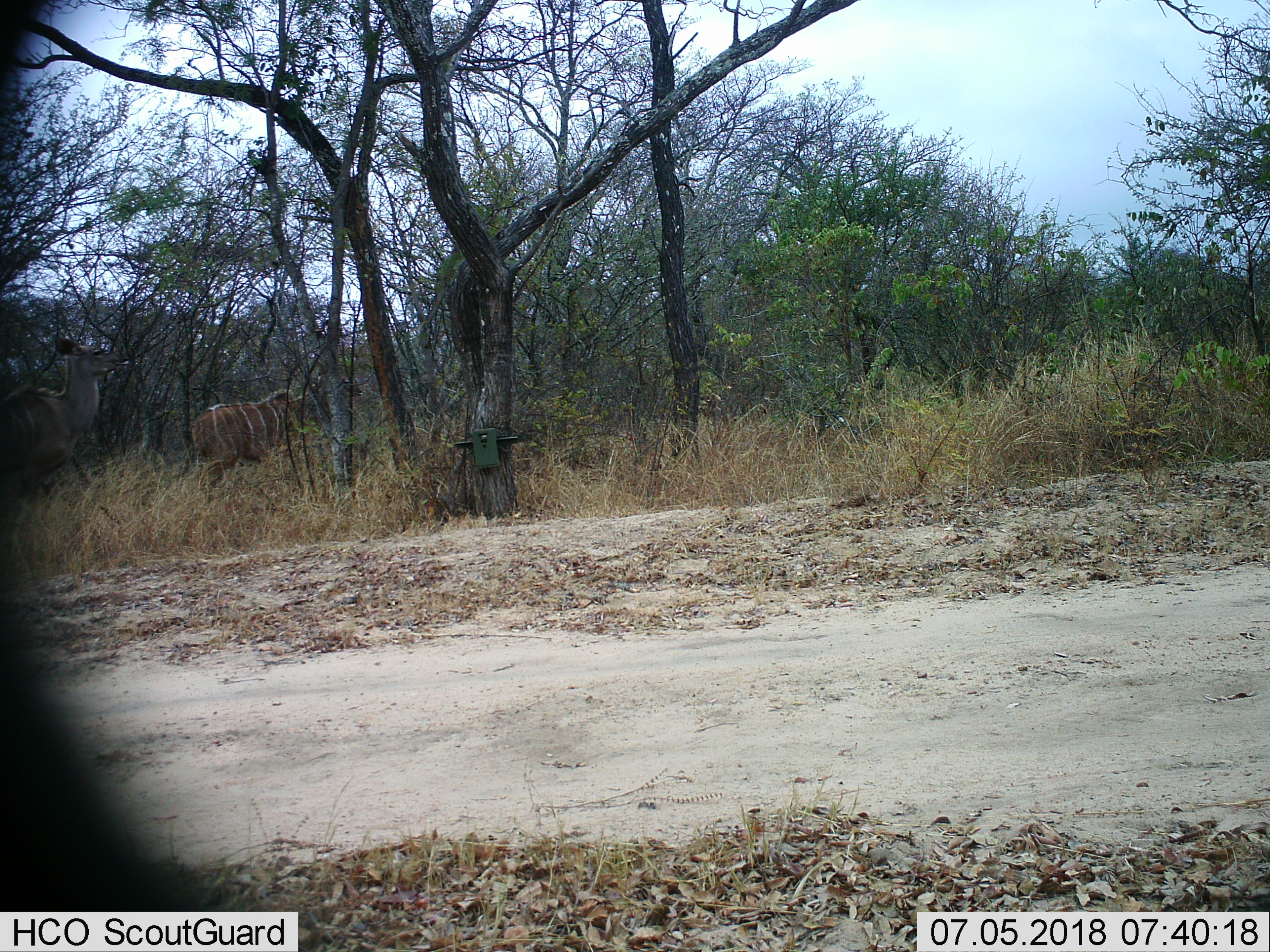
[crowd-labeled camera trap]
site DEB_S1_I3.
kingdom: Animalia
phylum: Chordata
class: Mammalia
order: Artiodactyla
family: Bovidae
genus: Tragelaphus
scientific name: Tragelaphus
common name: kudu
Kudu (Tragelaphus), count 2. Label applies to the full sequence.